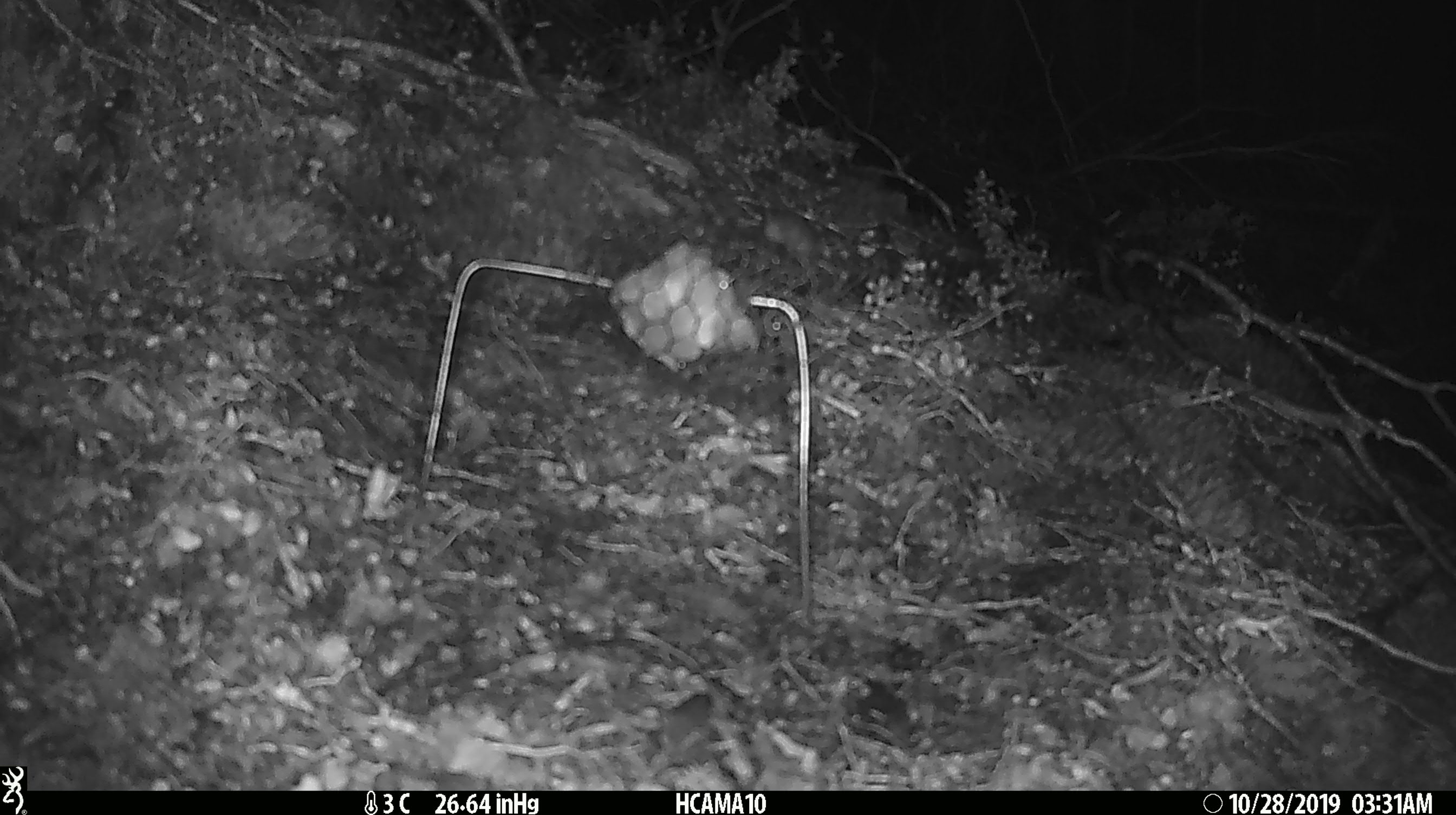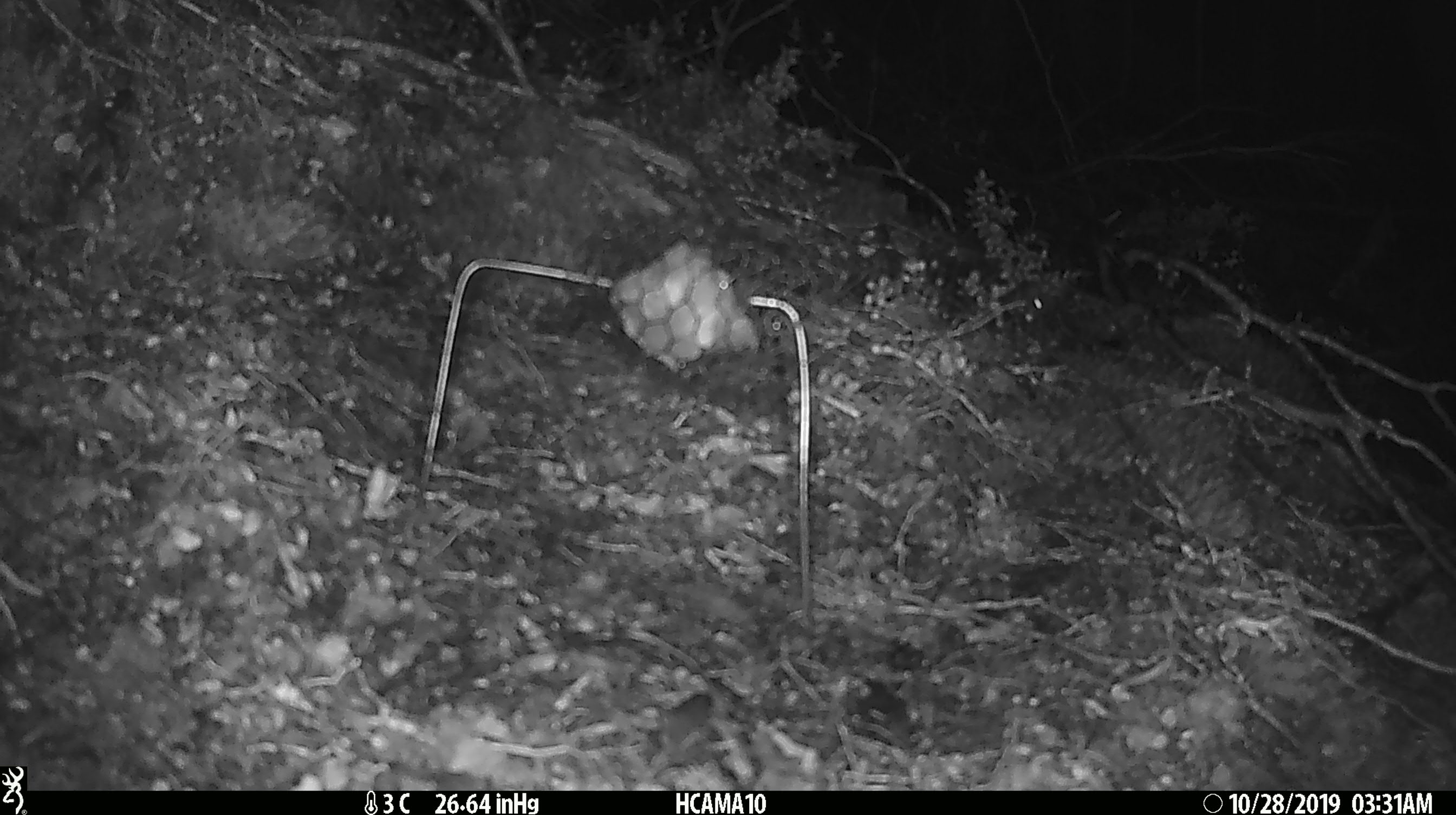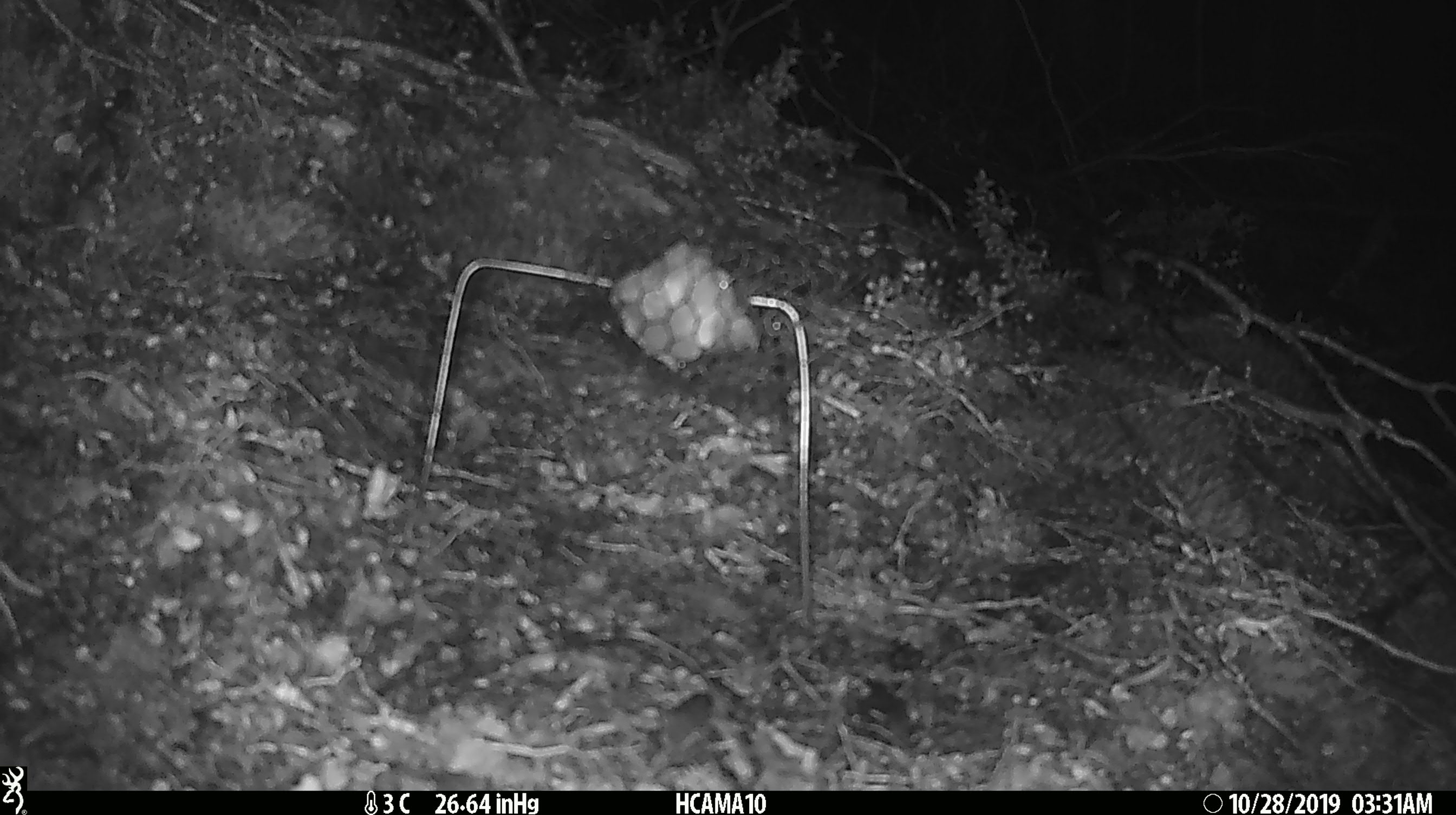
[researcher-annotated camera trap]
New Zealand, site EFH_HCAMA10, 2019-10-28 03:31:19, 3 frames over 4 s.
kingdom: Animalia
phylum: Chordata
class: Mammalia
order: Rodentia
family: Muridae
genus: Mus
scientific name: Mus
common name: mouse